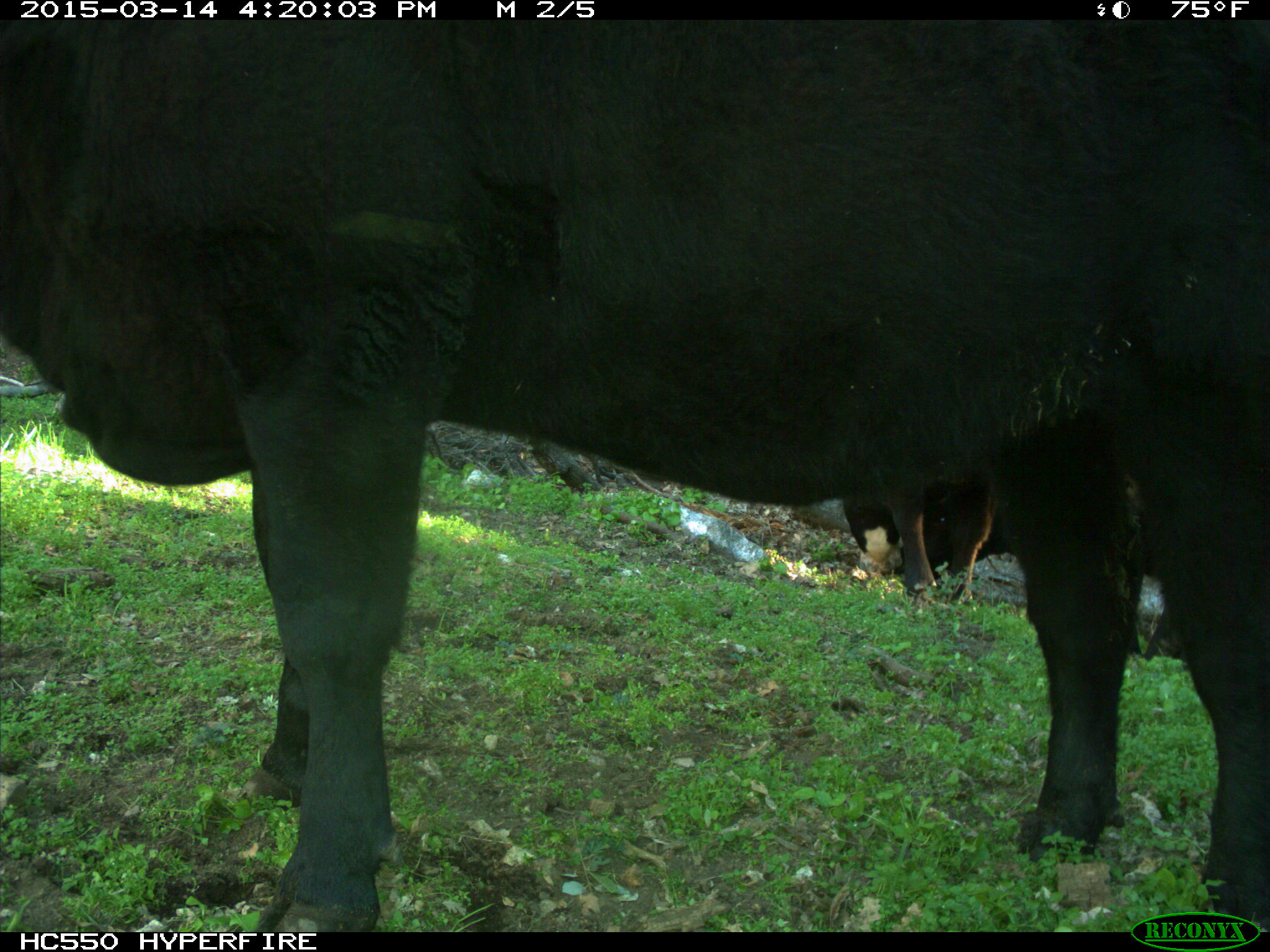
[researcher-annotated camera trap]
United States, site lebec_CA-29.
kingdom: Animalia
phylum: Chordata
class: Mammalia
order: Artiodactyla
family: Bovidae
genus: Bos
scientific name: Bos taurus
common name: domestic cow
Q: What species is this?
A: Bos taurus (domestic cow).